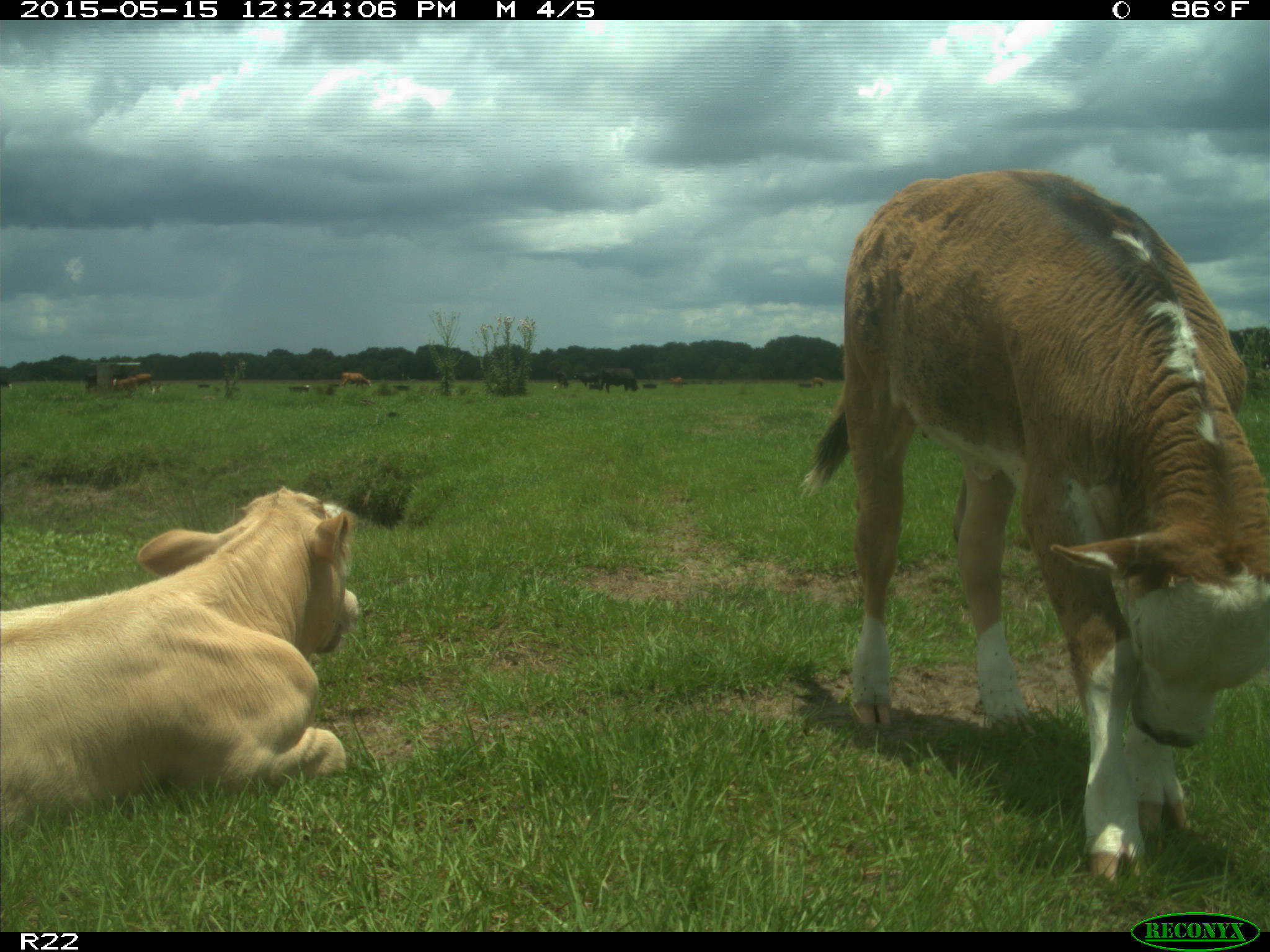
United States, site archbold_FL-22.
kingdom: Animalia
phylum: Chordata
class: Mammalia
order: Artiodactyla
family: Bovidae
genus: Bos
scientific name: Bos taurus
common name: domestic cow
Bos taurus (domestic cow).